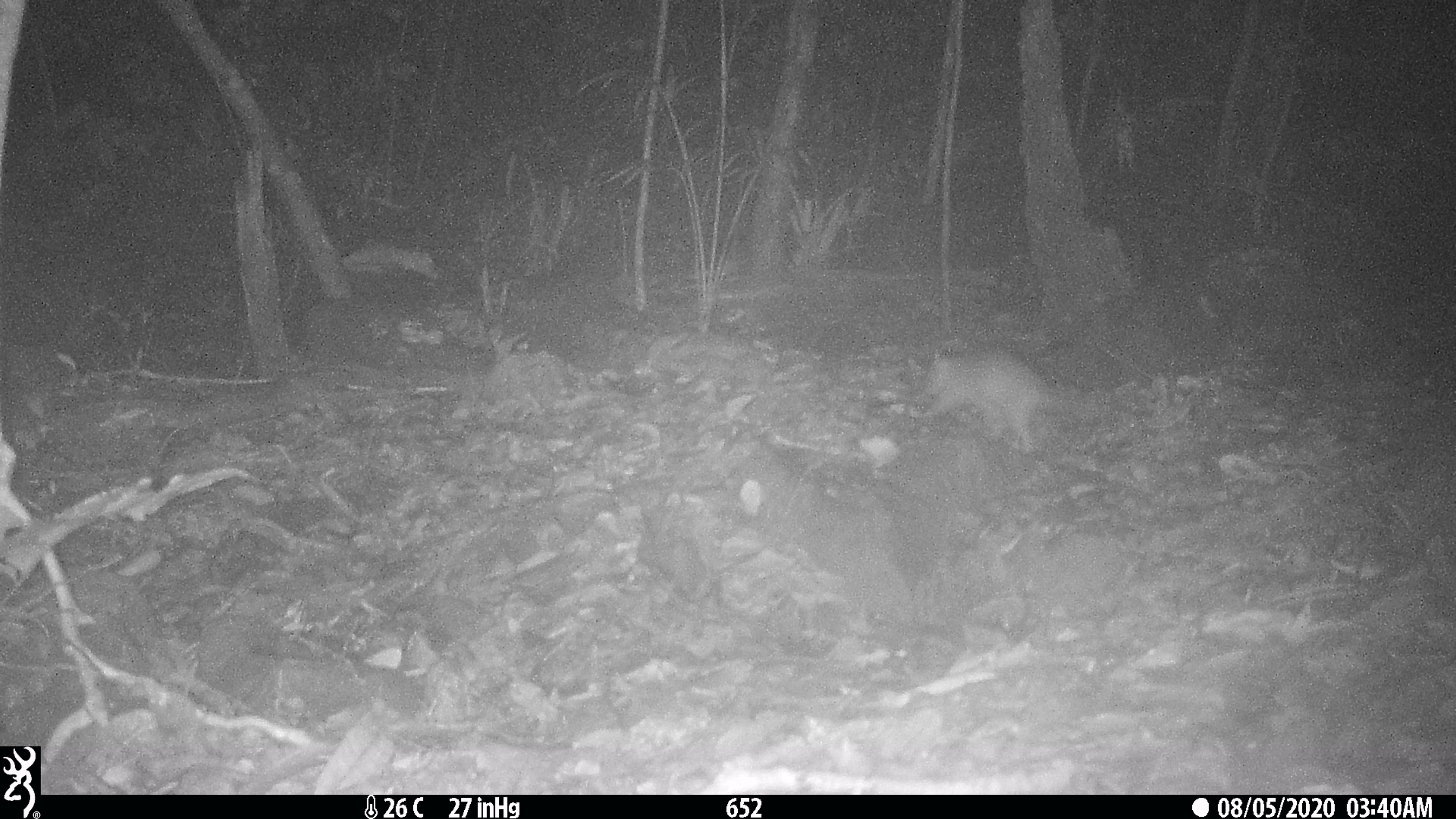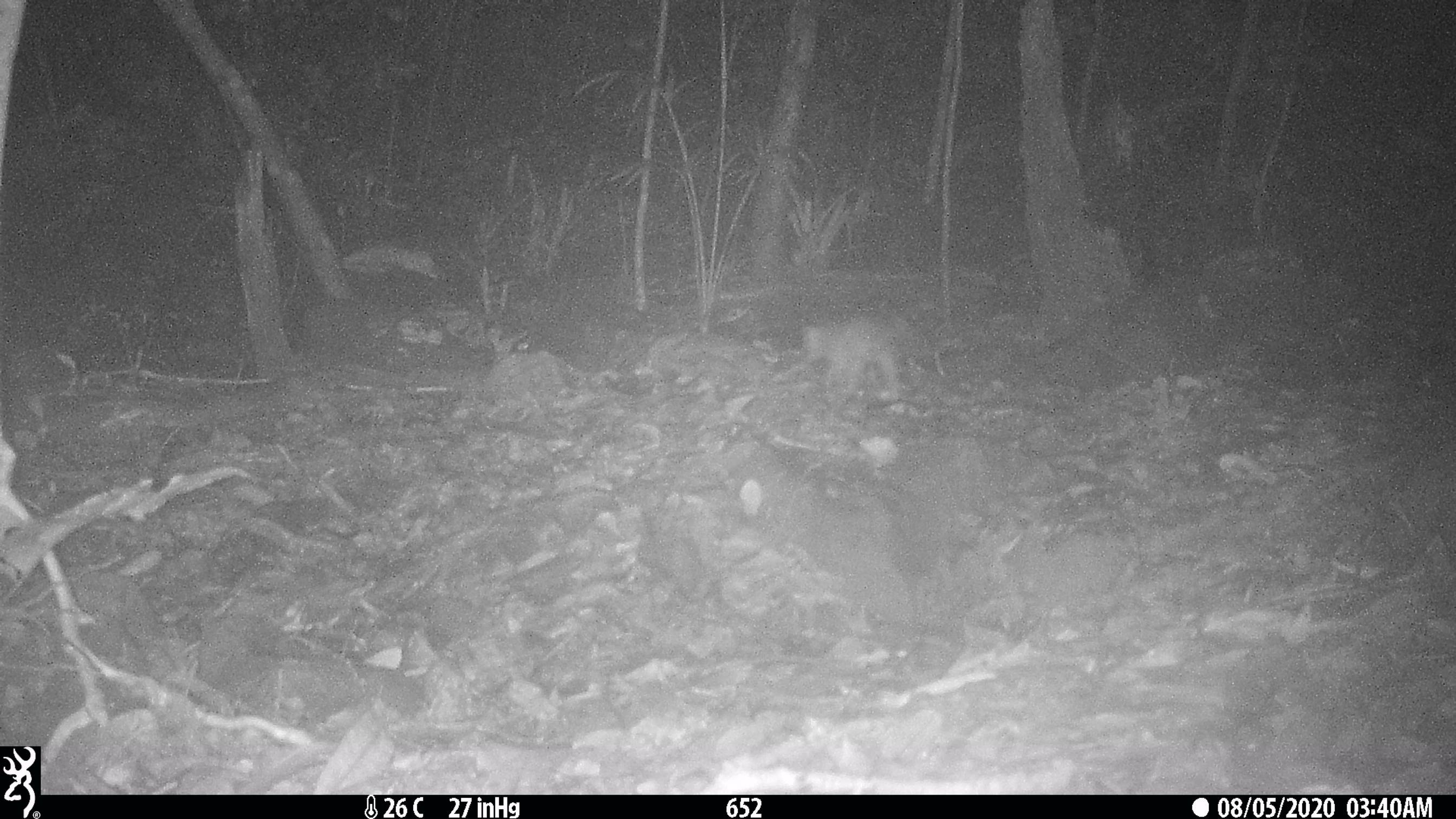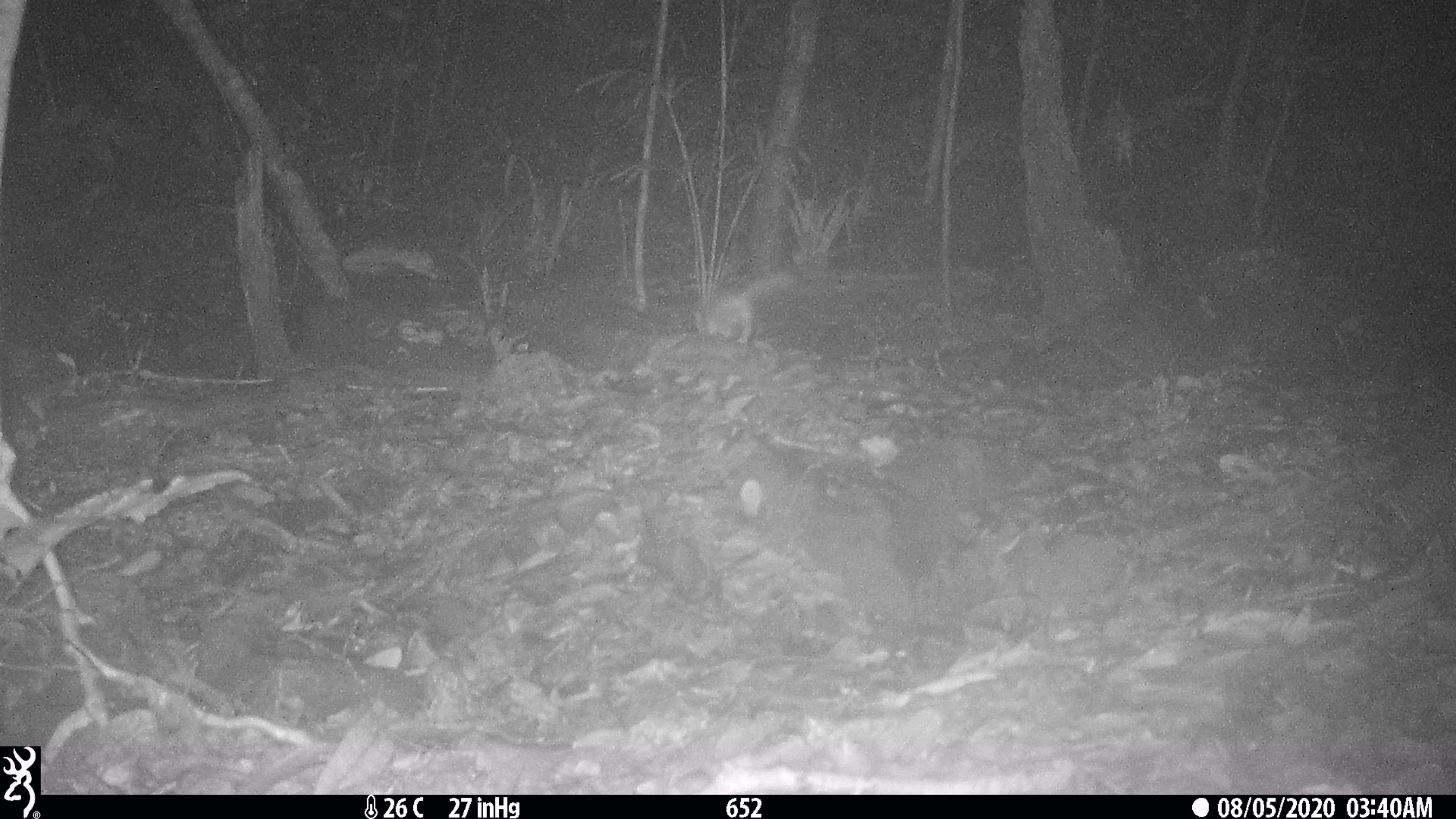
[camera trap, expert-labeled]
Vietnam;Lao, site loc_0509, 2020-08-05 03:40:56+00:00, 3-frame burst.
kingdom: Animalia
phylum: Chordata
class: Mammalia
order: Carnivora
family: Mustelidae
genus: Melogale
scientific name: Melogale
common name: ferret badger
Ferret badger (Melogale). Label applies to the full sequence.